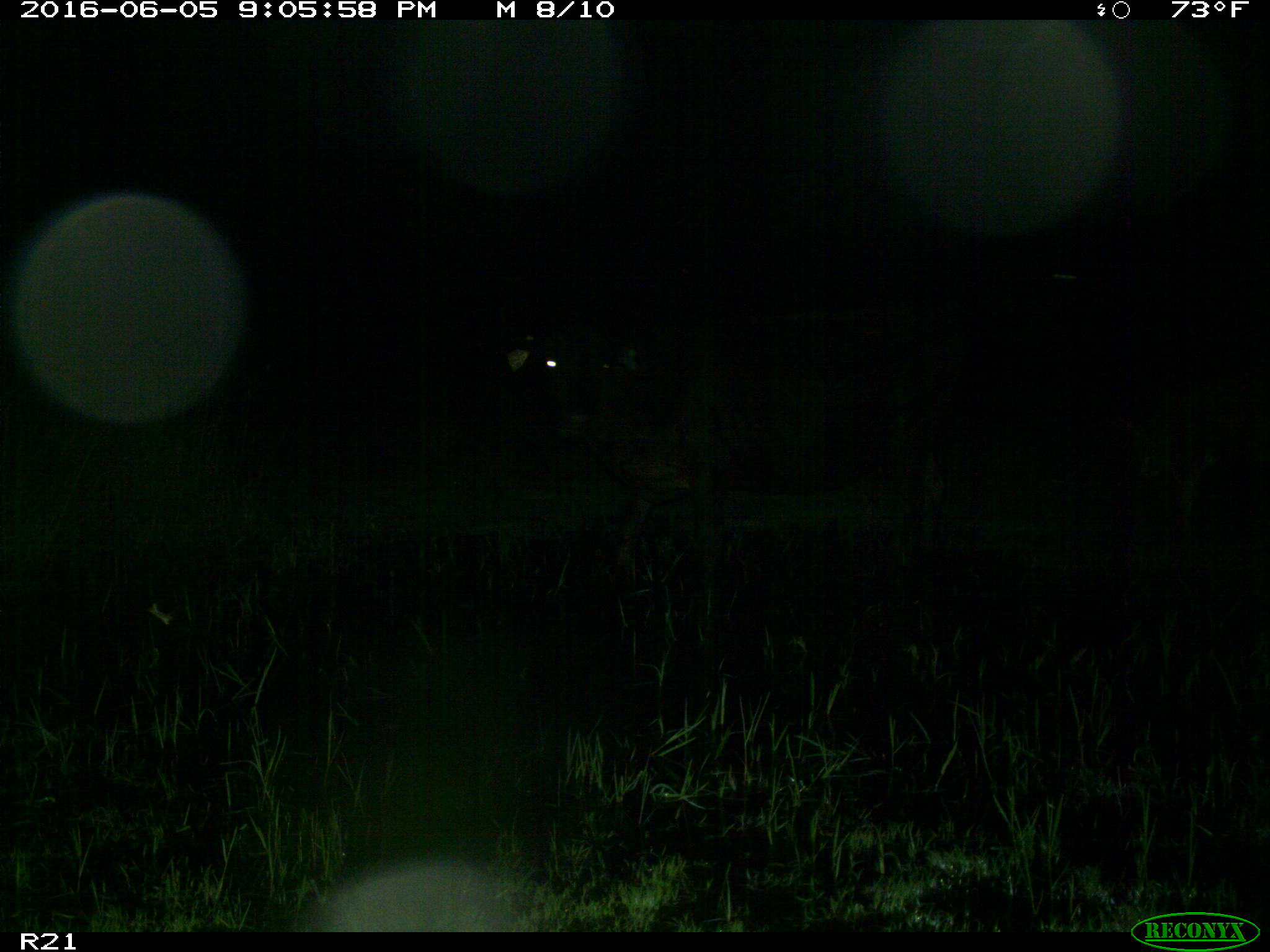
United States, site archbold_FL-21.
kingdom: Animalia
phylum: Chordata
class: Mammalia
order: Artiodactyla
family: Bovidae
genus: Bos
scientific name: Bos taurus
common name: domestic cow